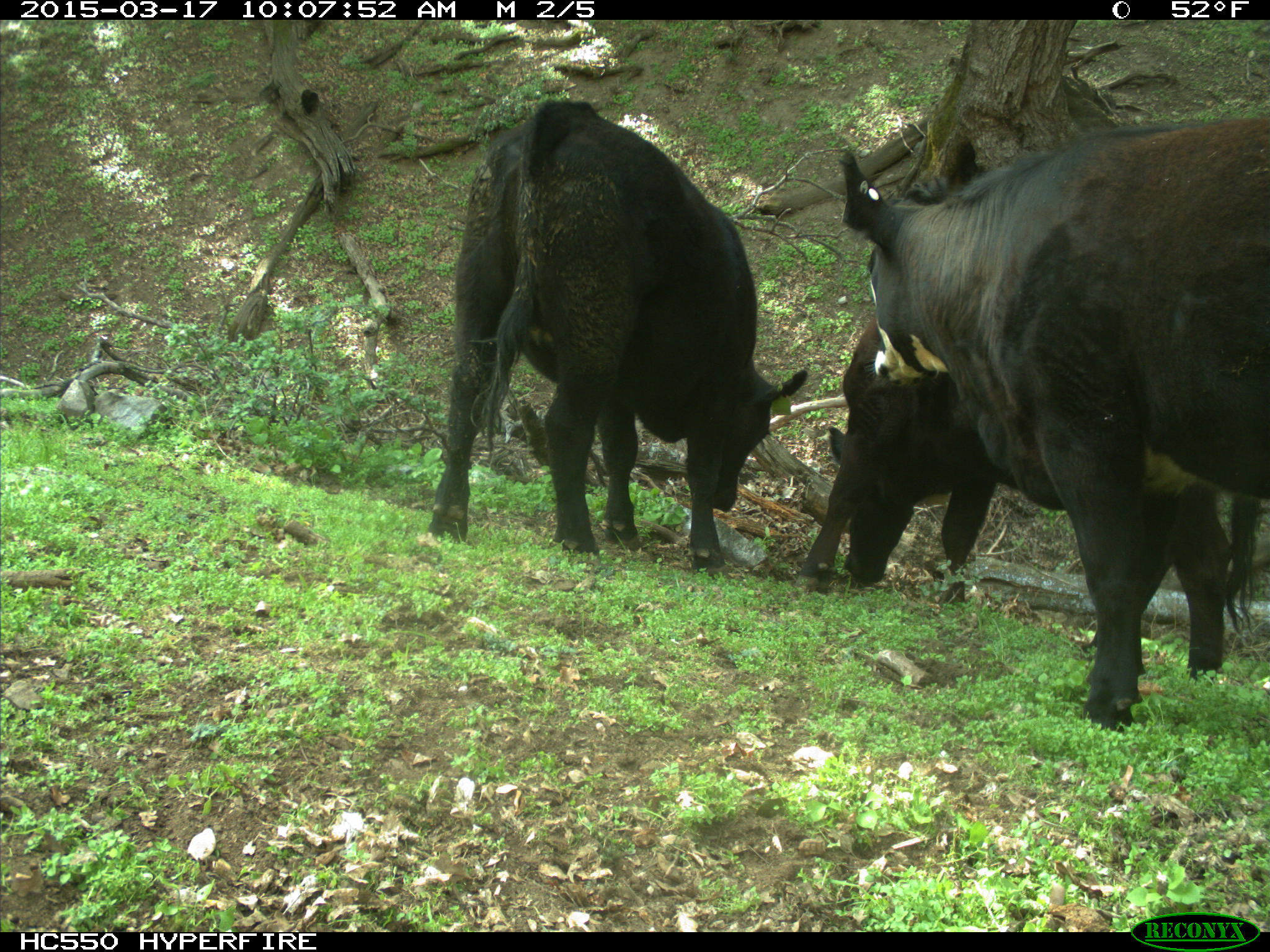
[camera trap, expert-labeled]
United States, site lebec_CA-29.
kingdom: Animalia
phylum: Chordata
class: Mammalia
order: Artiodactyla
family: Bovidae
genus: Bos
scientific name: Bos taurus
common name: domestic cow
Bos taurus (domestic cow).